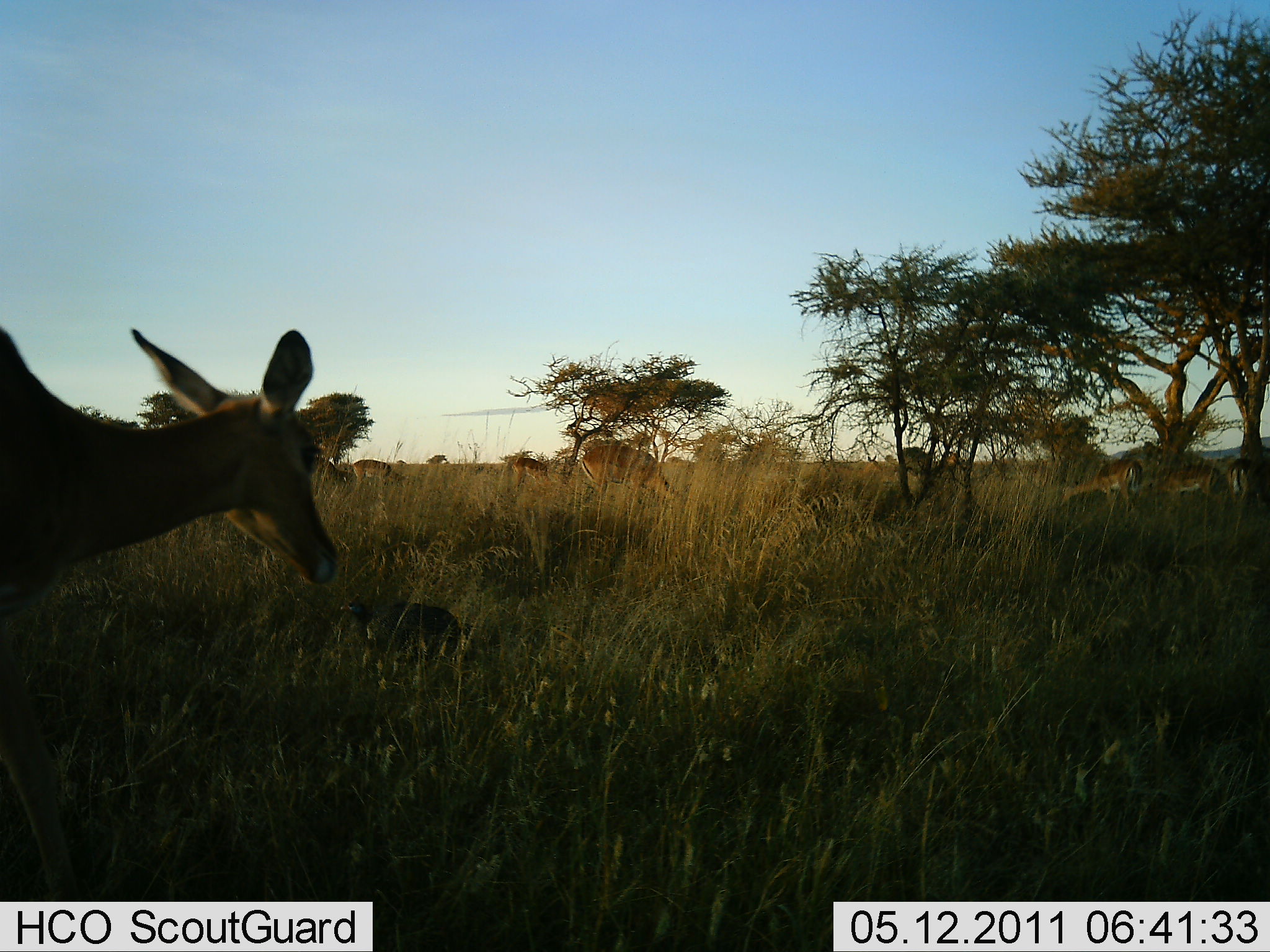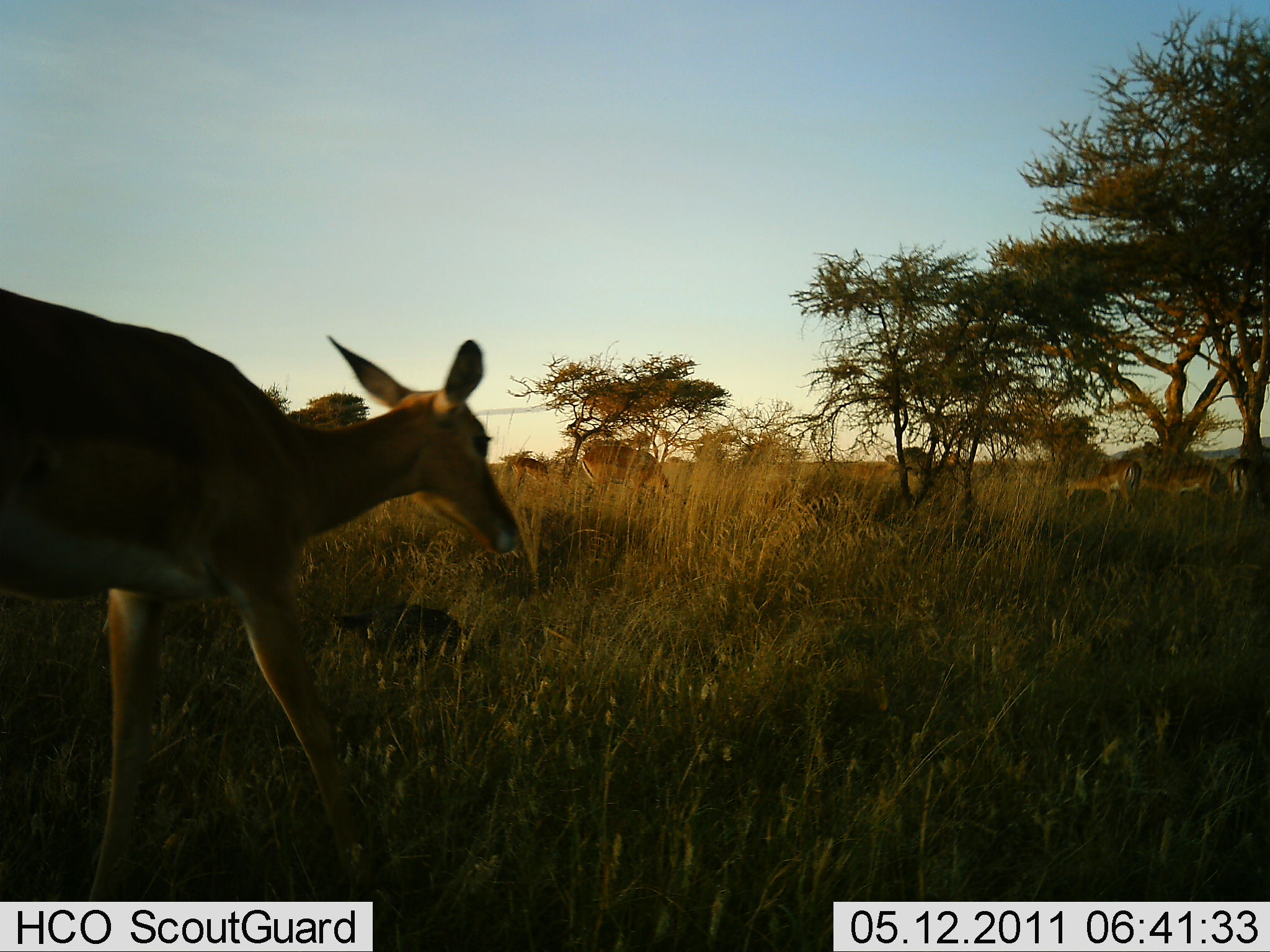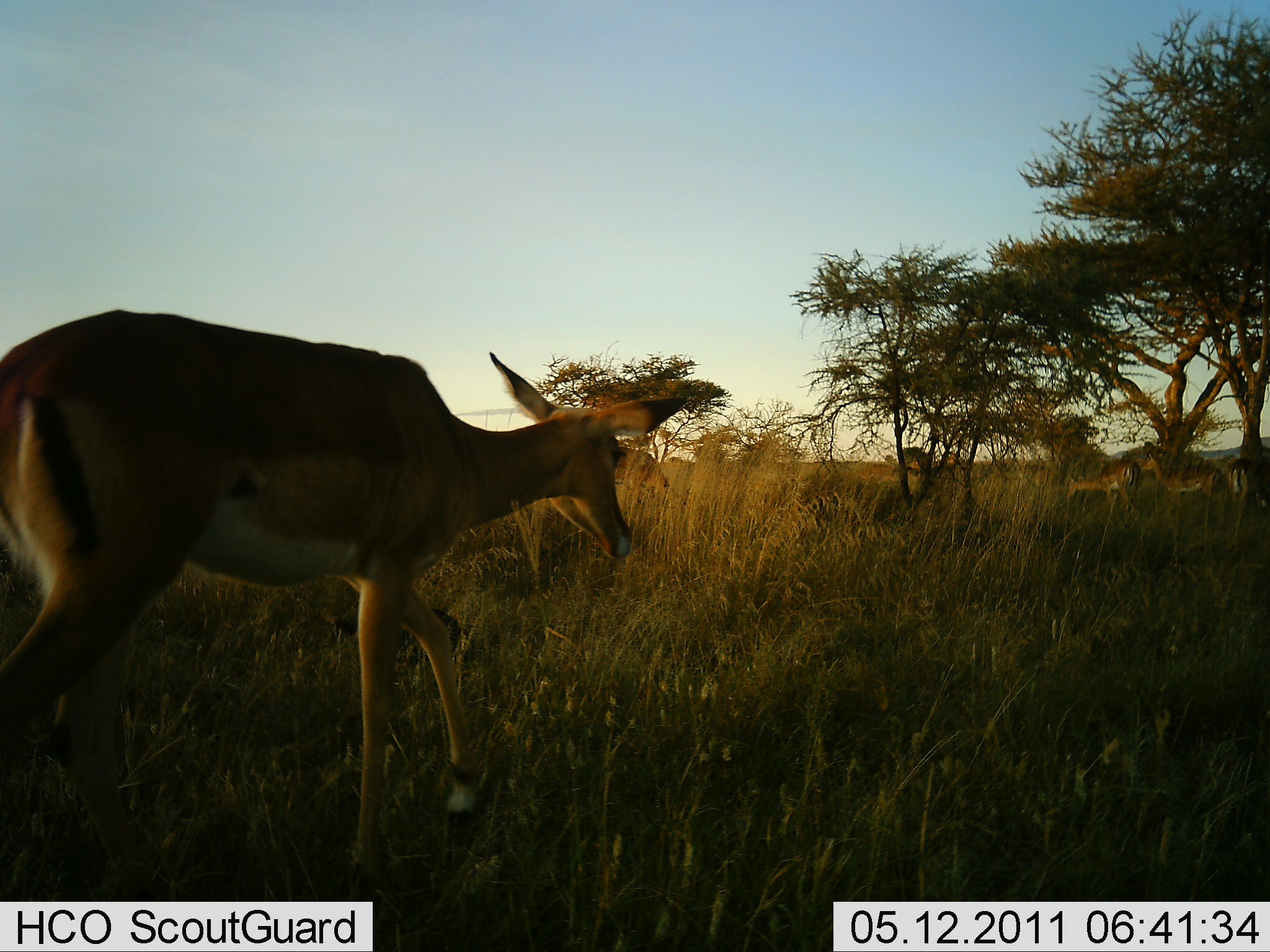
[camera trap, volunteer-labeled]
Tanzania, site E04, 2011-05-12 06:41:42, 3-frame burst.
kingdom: Animalia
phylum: Chordata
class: Mammalia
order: Artiodactyla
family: Bovidae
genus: Nanger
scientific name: Nanger granti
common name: grant's gazelle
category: gazellegrants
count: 7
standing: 62%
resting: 12%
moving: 75%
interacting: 0%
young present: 0%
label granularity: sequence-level